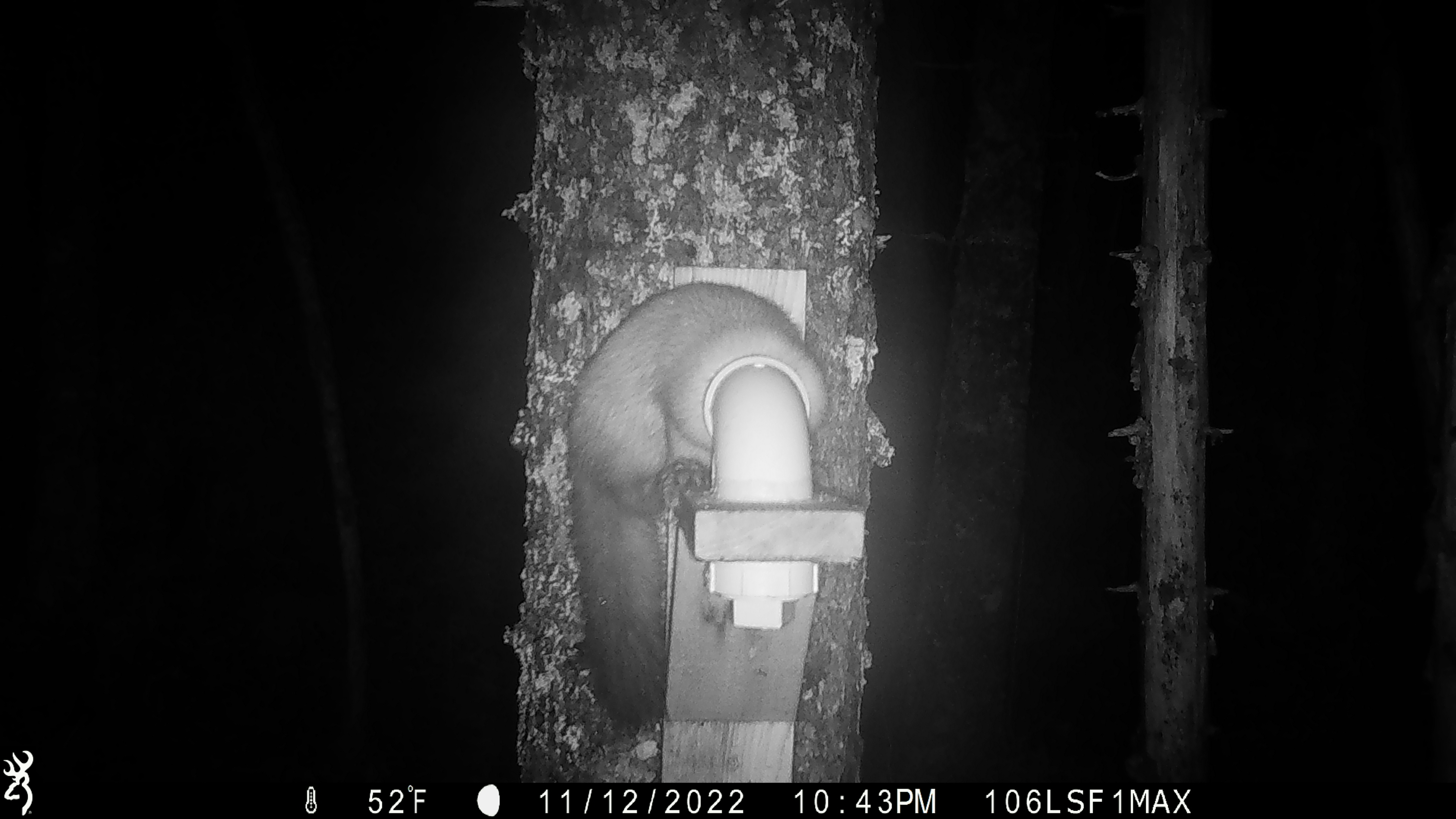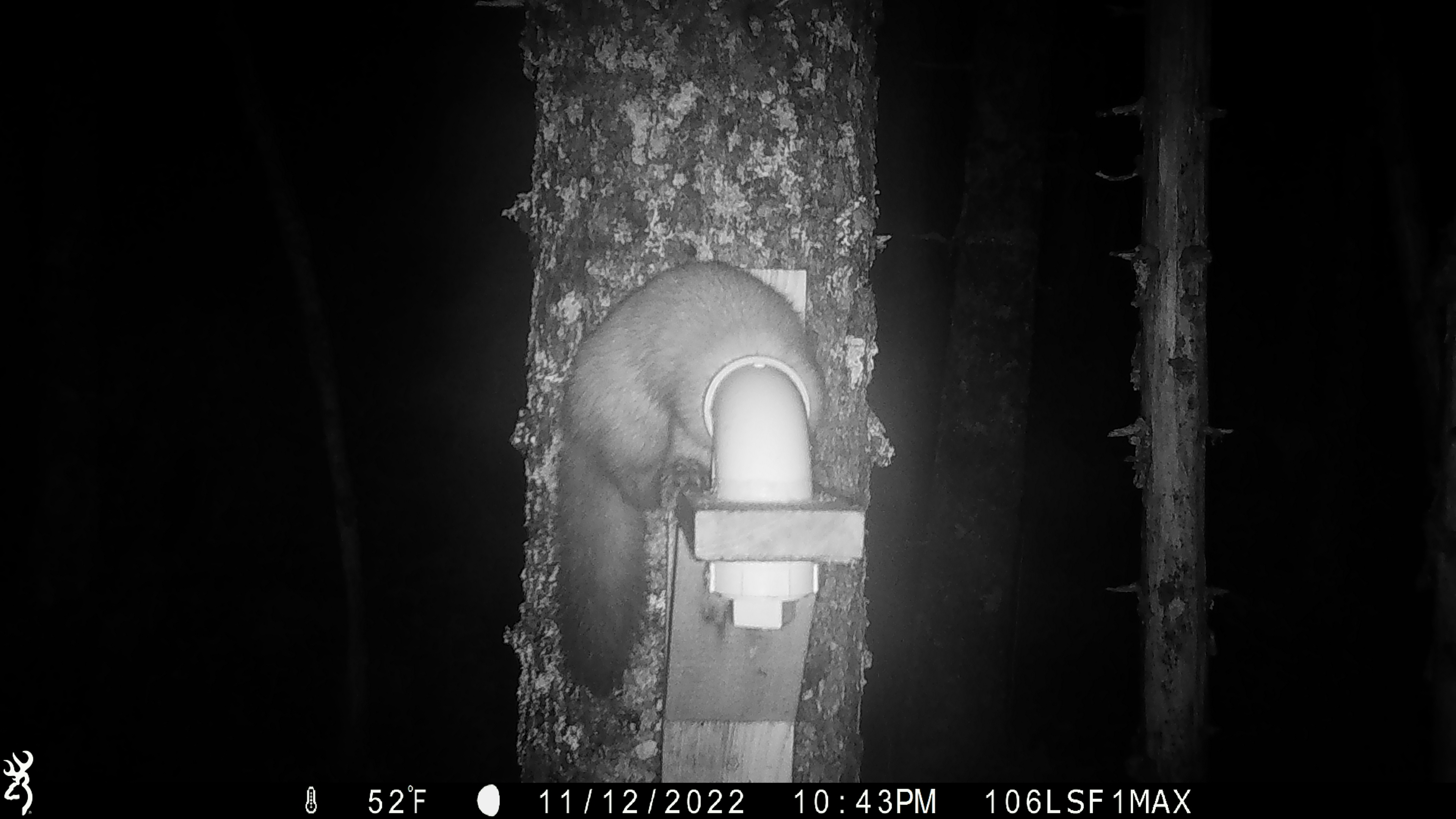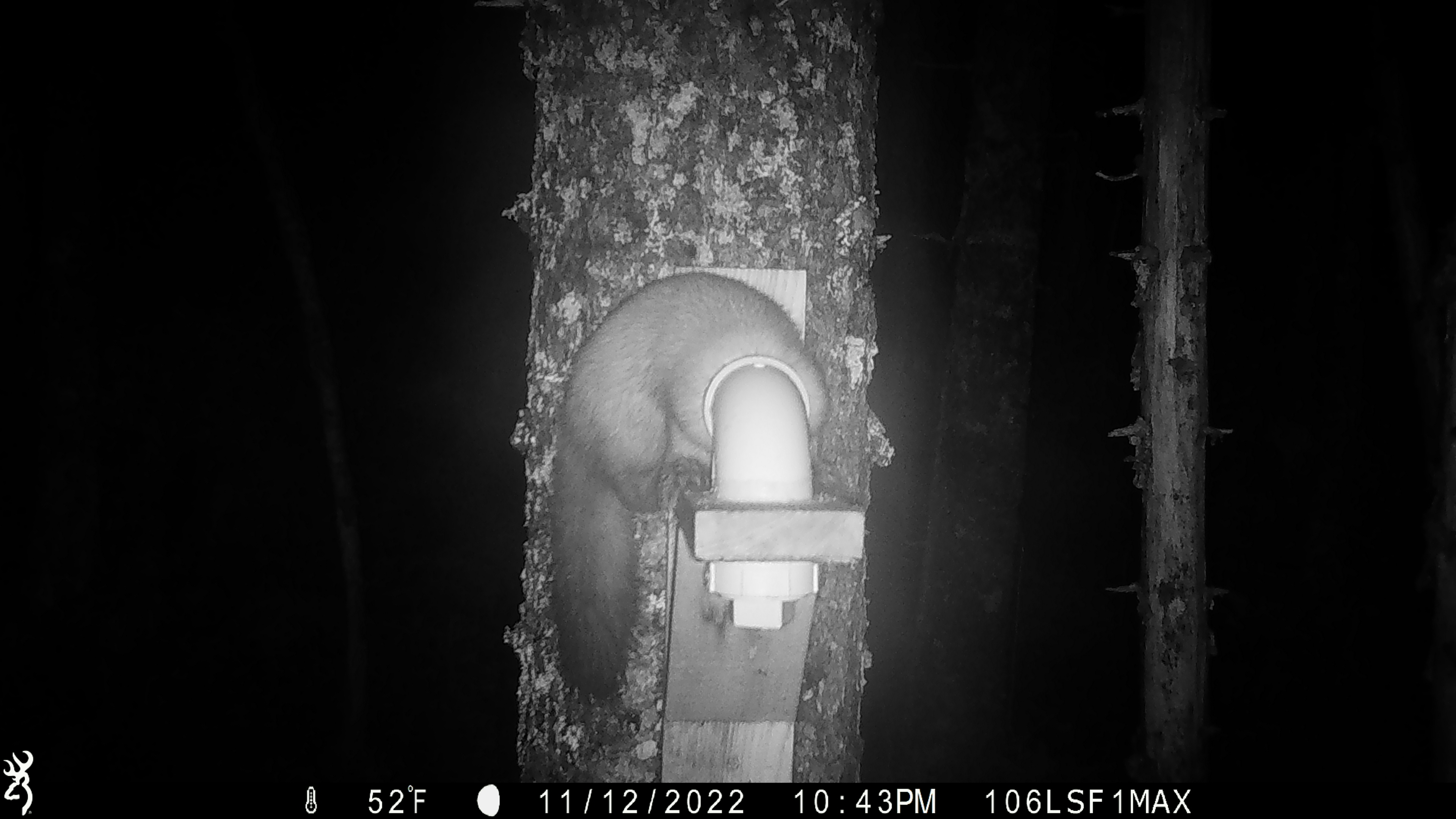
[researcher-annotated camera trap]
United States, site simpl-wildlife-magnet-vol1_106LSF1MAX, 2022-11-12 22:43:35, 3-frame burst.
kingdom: Animalia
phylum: Chordata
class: Mammalia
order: Carnivora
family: Mustelidae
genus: Martes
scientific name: Martes americana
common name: american marten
American marten (Martes americana).